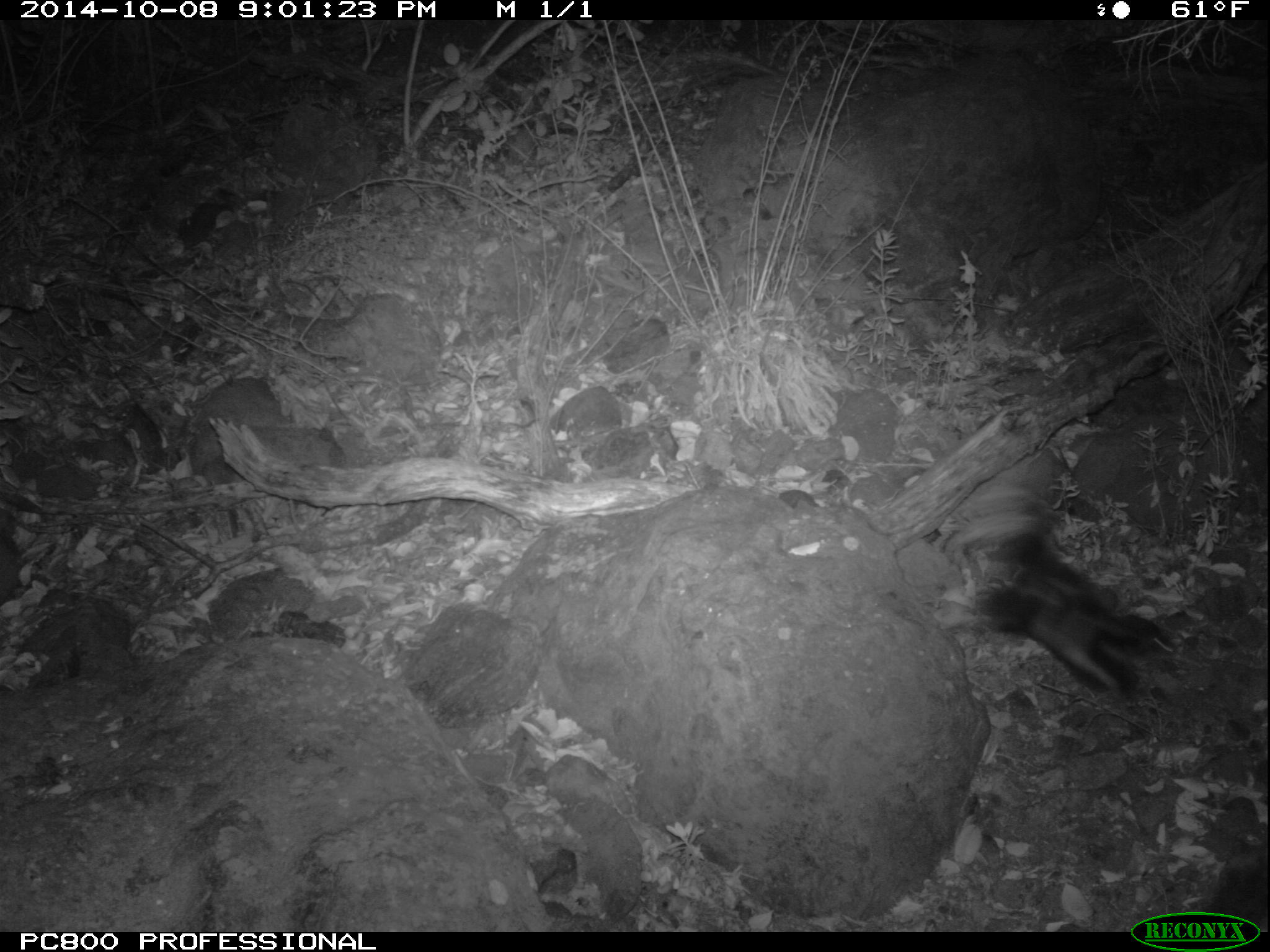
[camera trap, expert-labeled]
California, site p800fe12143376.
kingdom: Animalia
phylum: Chordata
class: Mammalia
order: Carnivora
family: Mephitidae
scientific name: Mephitidae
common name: skunk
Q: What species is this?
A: Skunk (Mephitidae).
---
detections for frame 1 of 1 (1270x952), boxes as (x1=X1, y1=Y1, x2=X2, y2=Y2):
skunk: (x1=932, y1=451, x2=1176, y2=701)